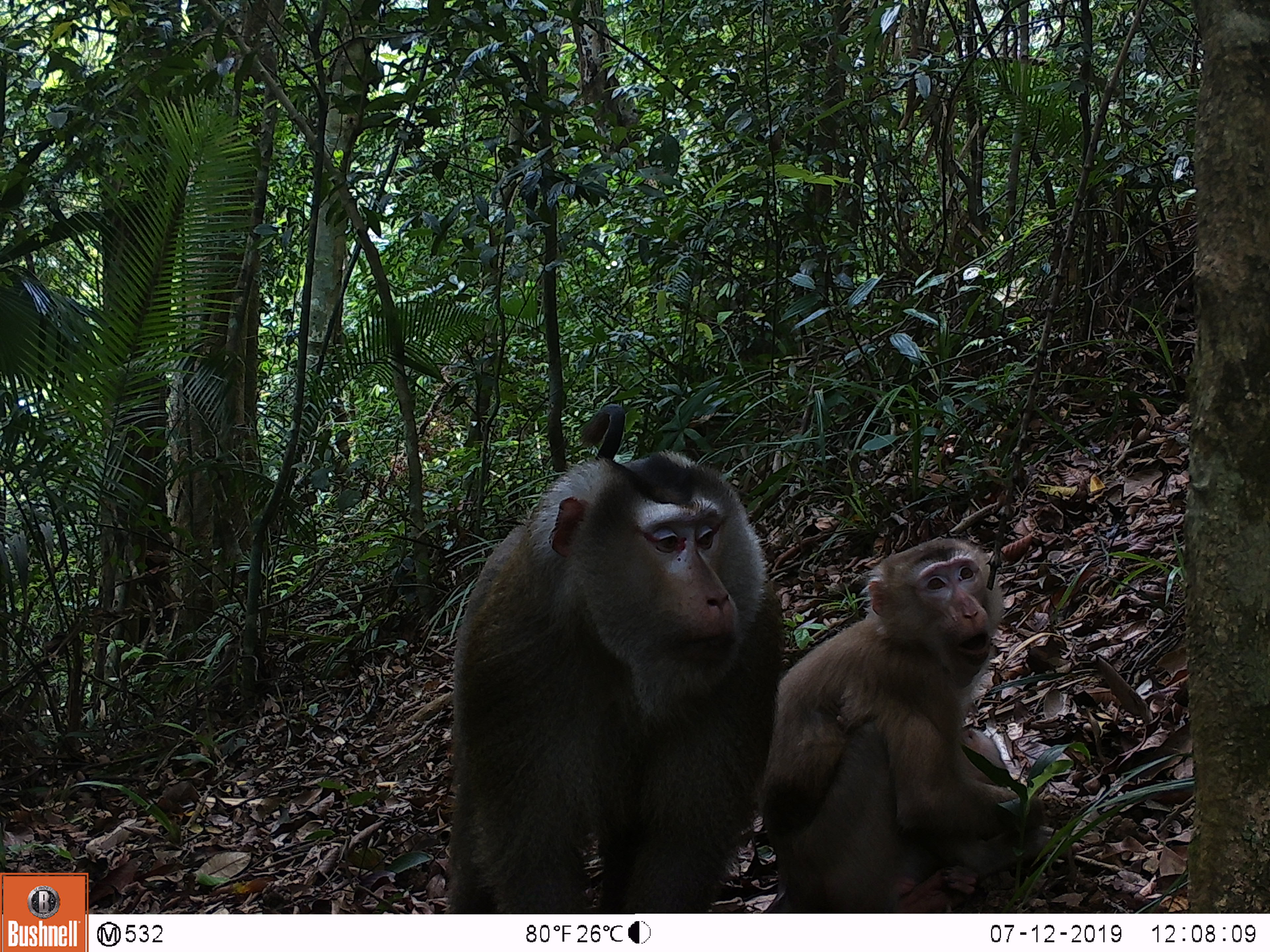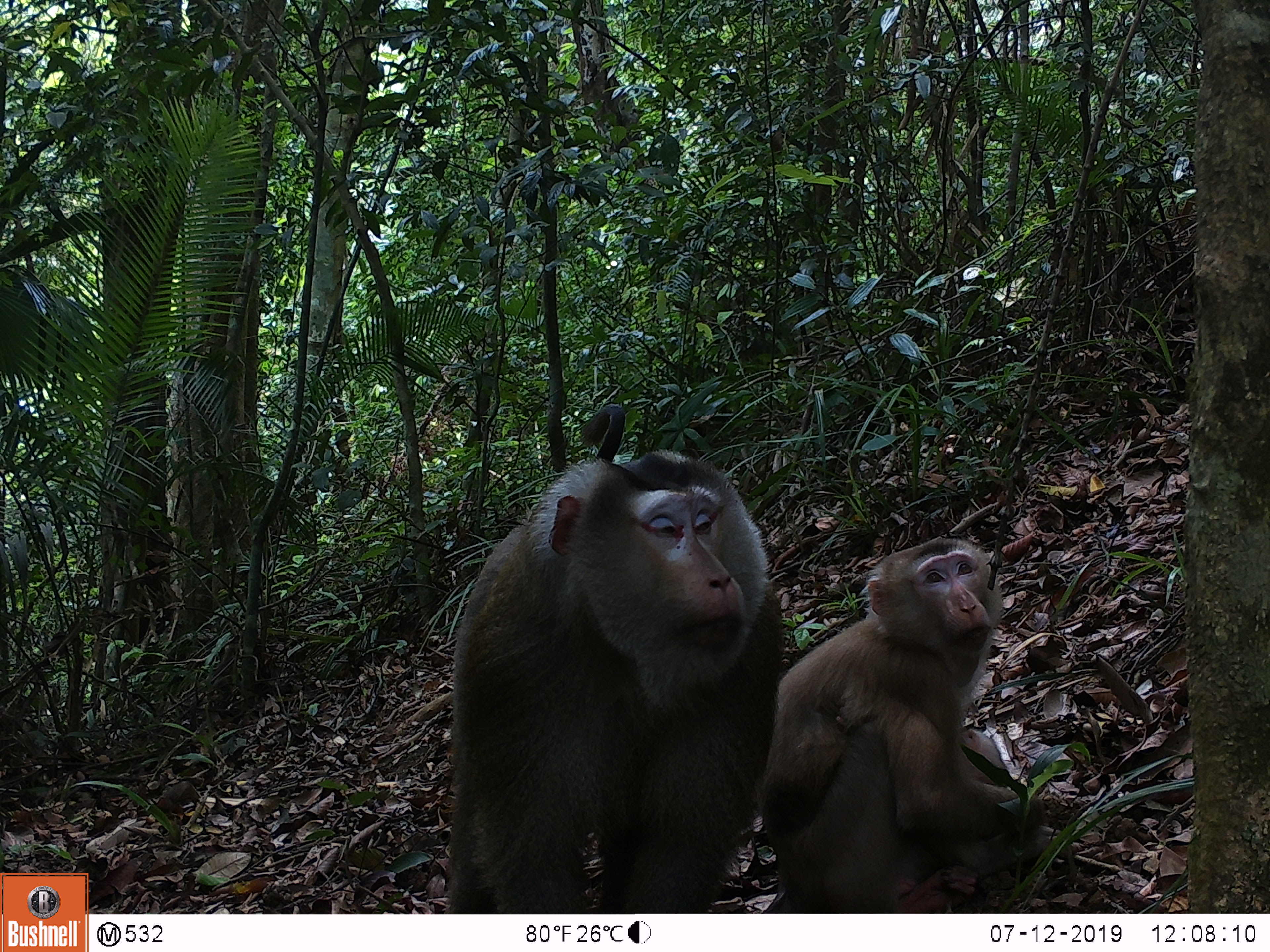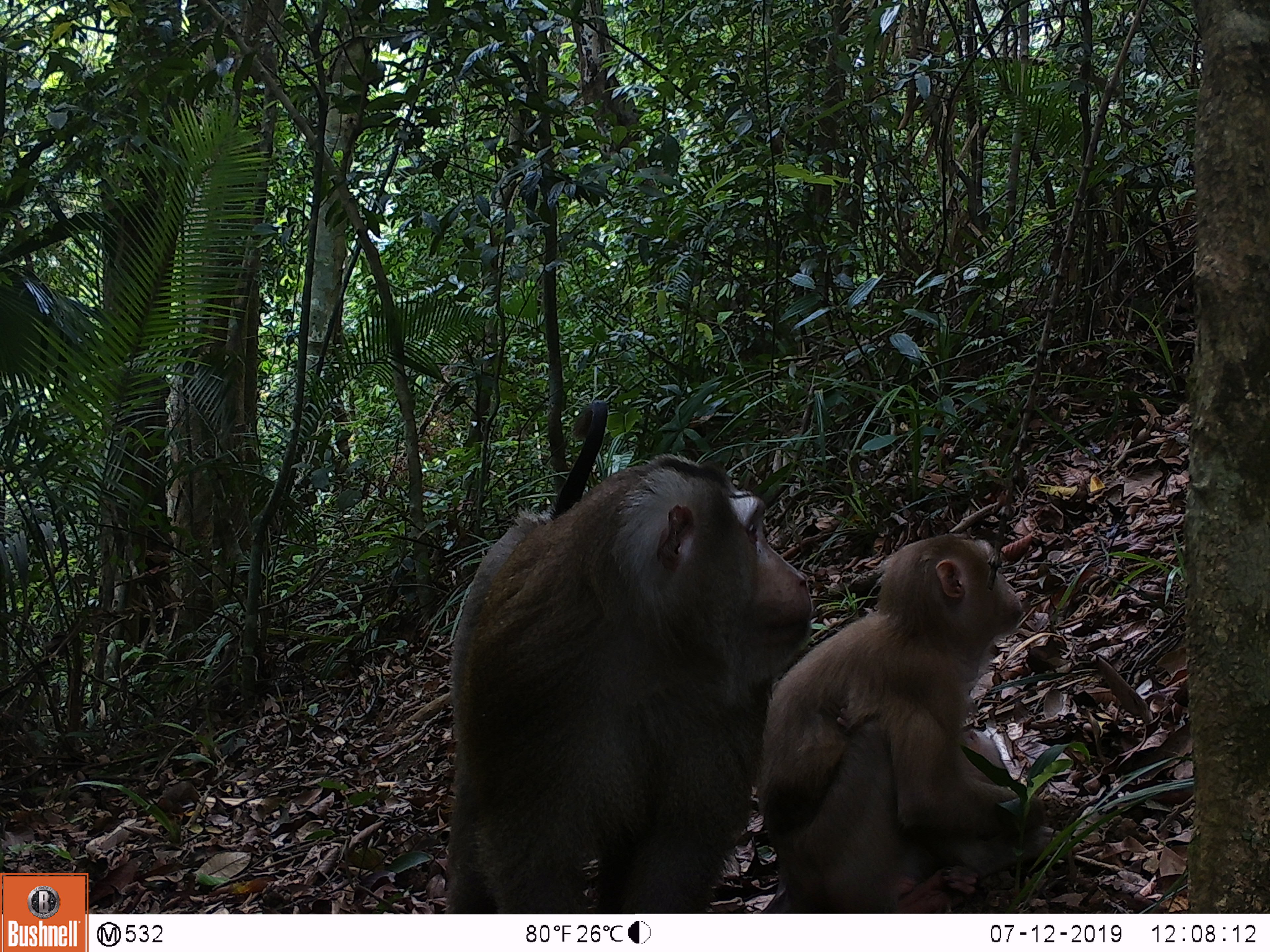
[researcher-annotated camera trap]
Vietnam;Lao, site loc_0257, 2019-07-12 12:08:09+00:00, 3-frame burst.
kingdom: Animalia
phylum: Chordata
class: Mammalia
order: Primates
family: Cercopithecidae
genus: Macaca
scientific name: Macaca nemestrina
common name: pig-tailed macaque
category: pig tailed macaque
Pig tailed macaque (pig-tailed macaque) (Macaca nemestrina). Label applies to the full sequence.